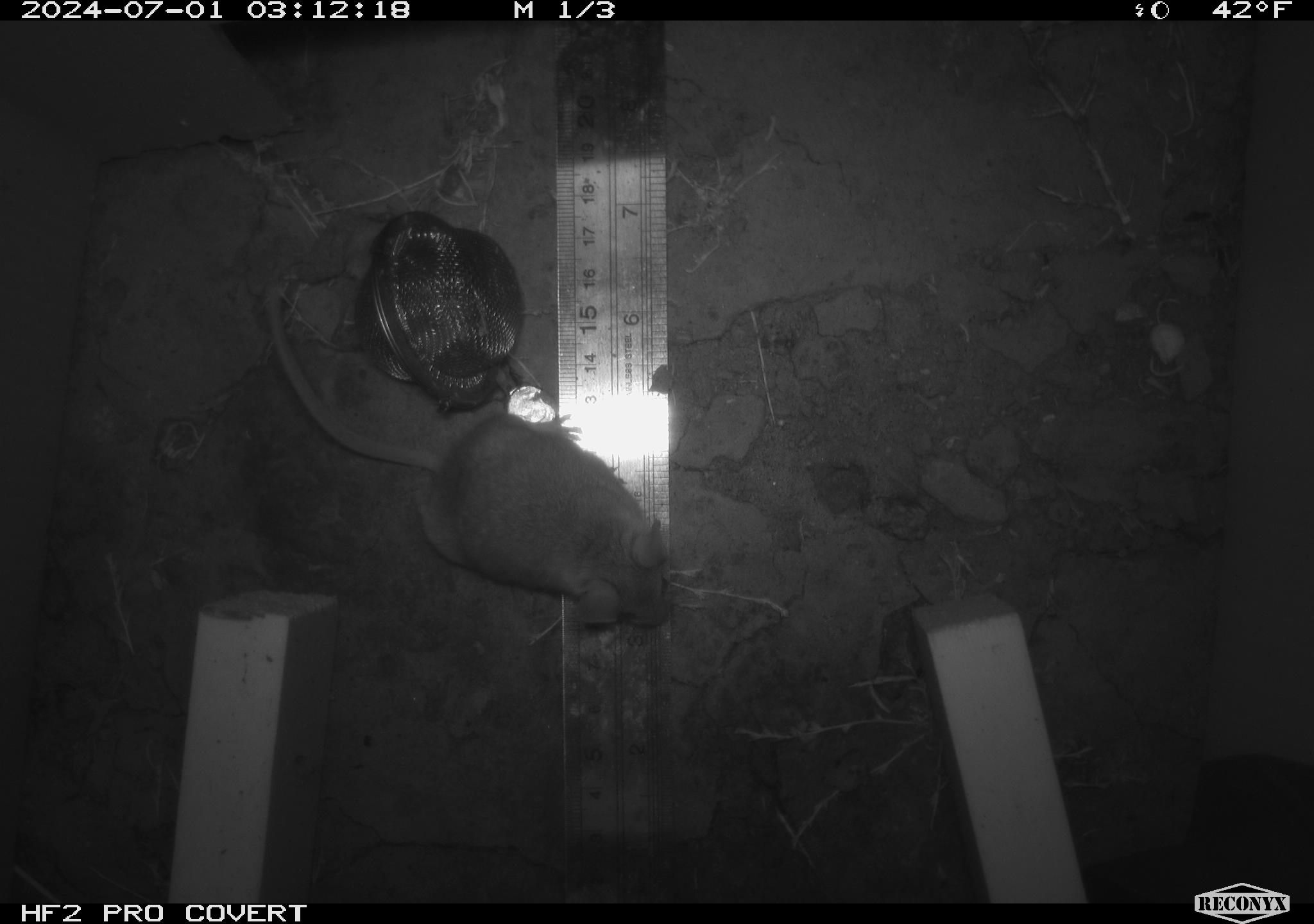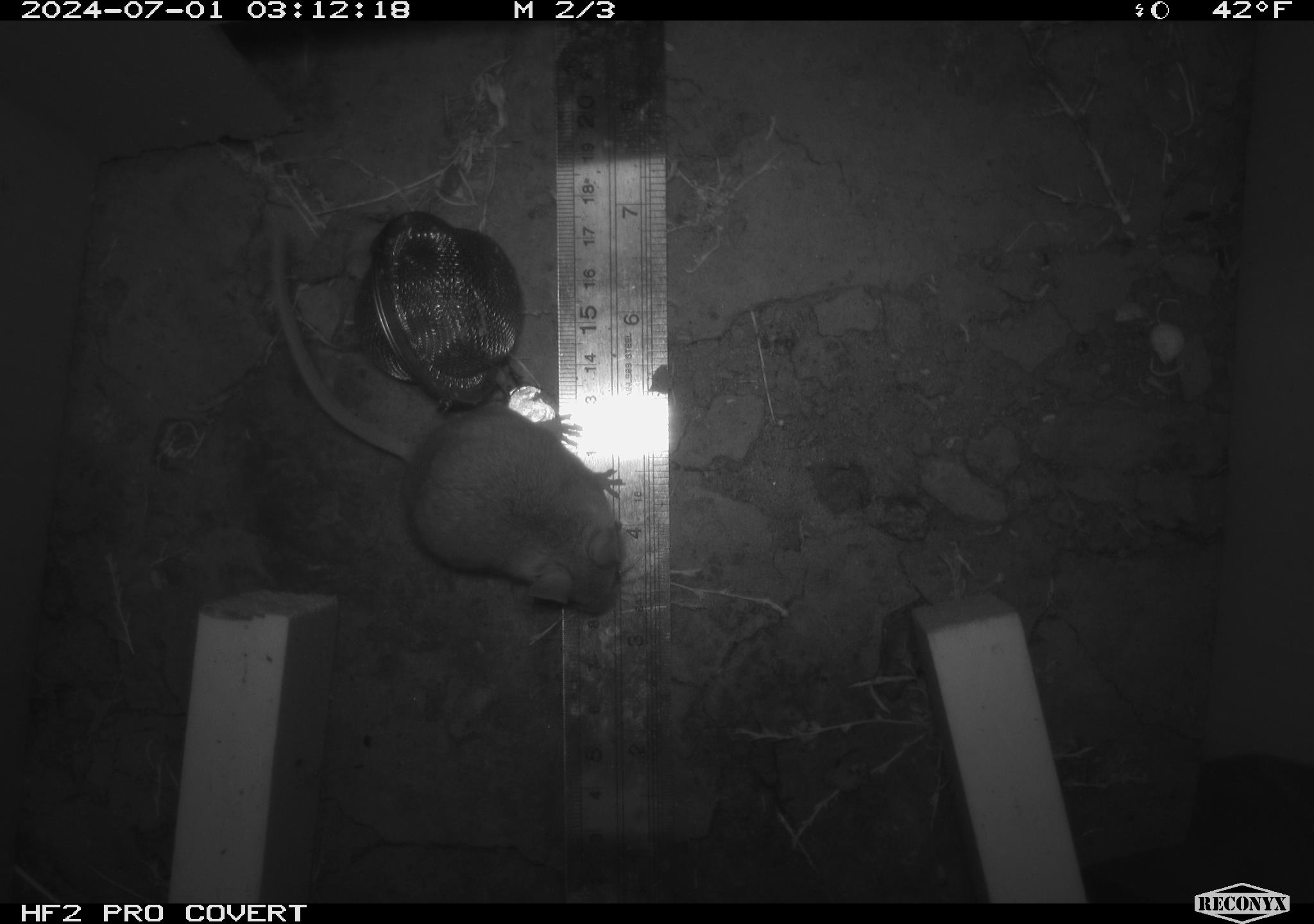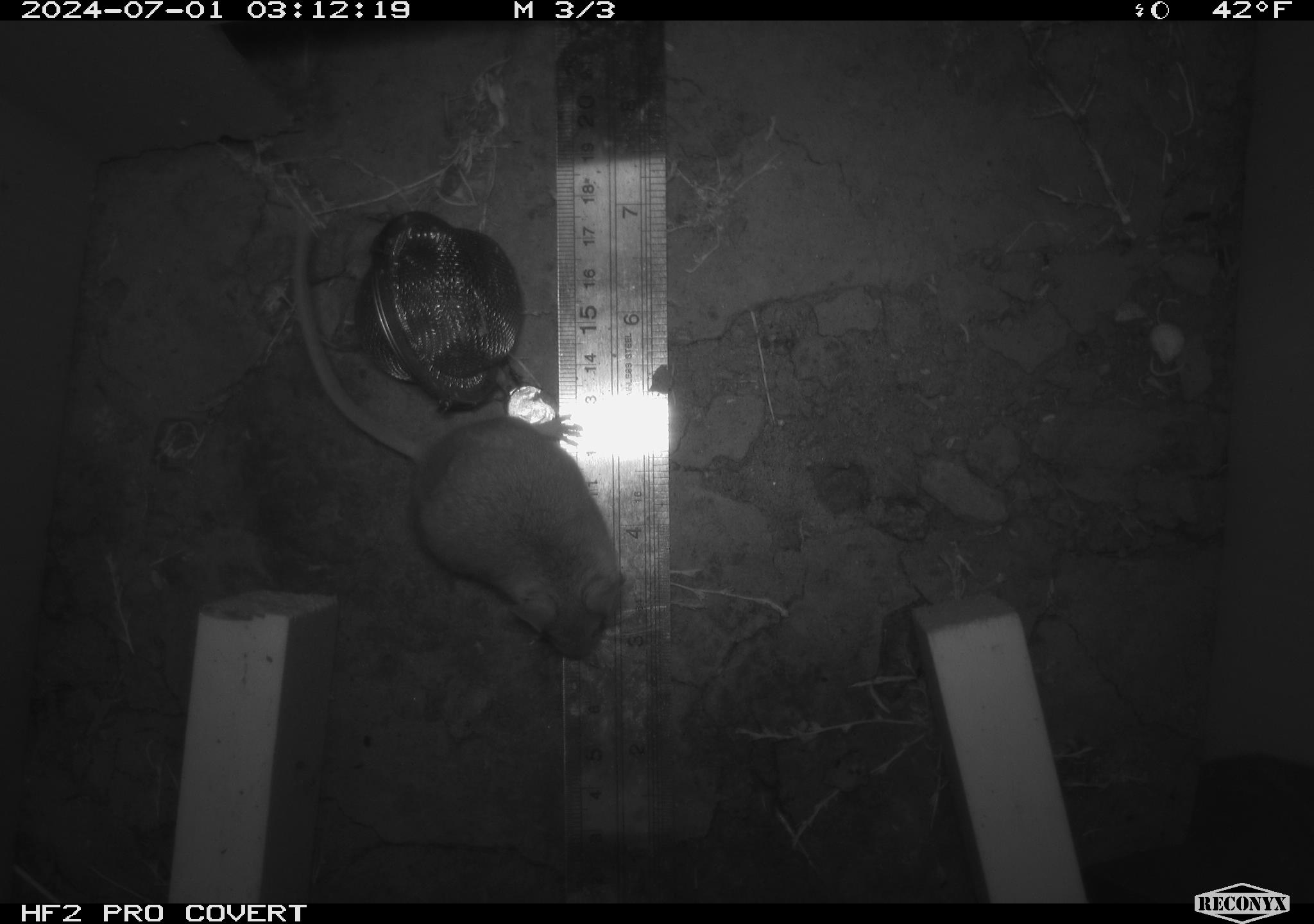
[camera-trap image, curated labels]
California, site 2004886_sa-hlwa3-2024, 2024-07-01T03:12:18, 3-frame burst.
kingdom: Animalia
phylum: Chordata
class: Mammalia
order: Rodentia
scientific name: Rodentia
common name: mouse species